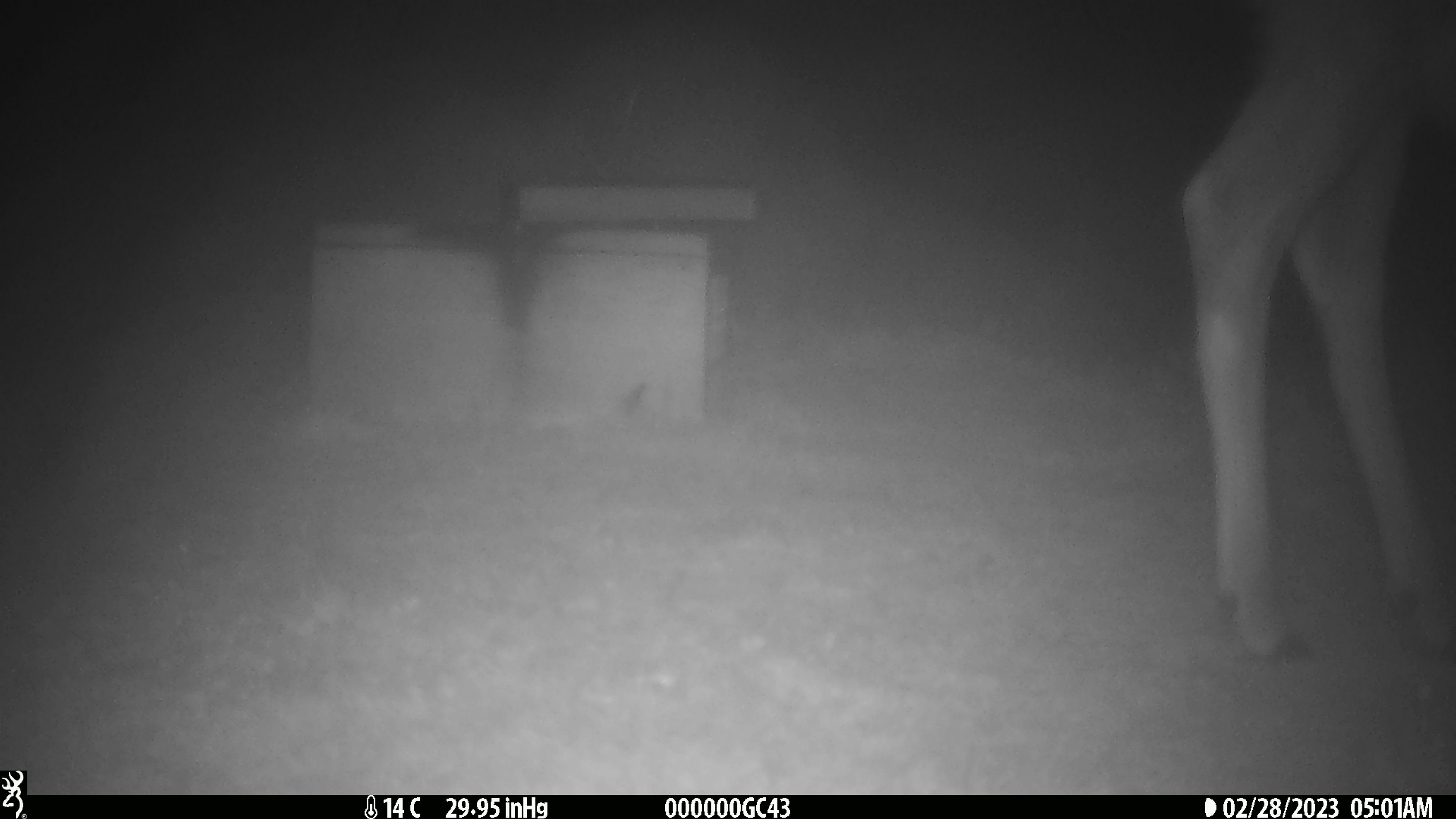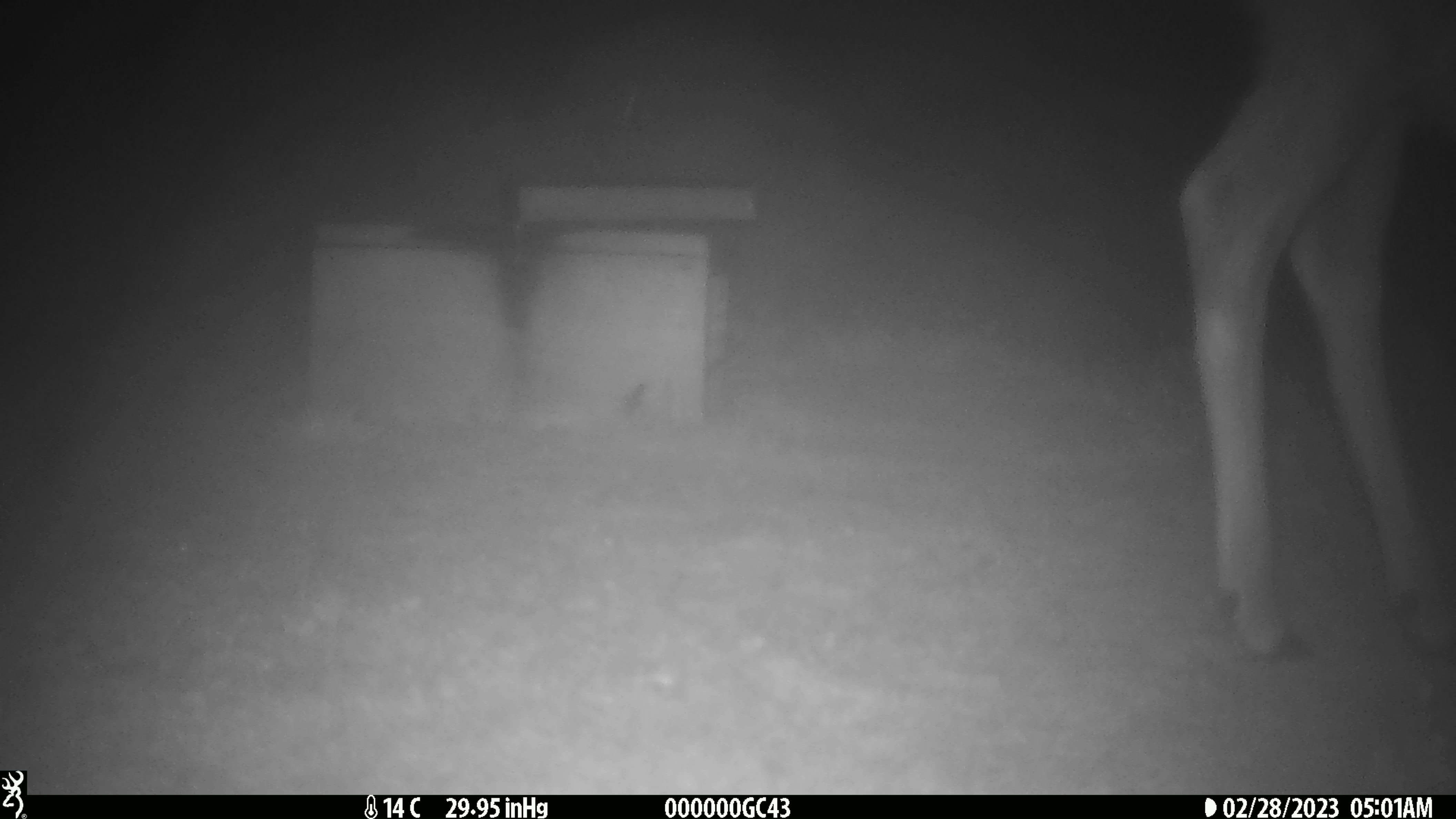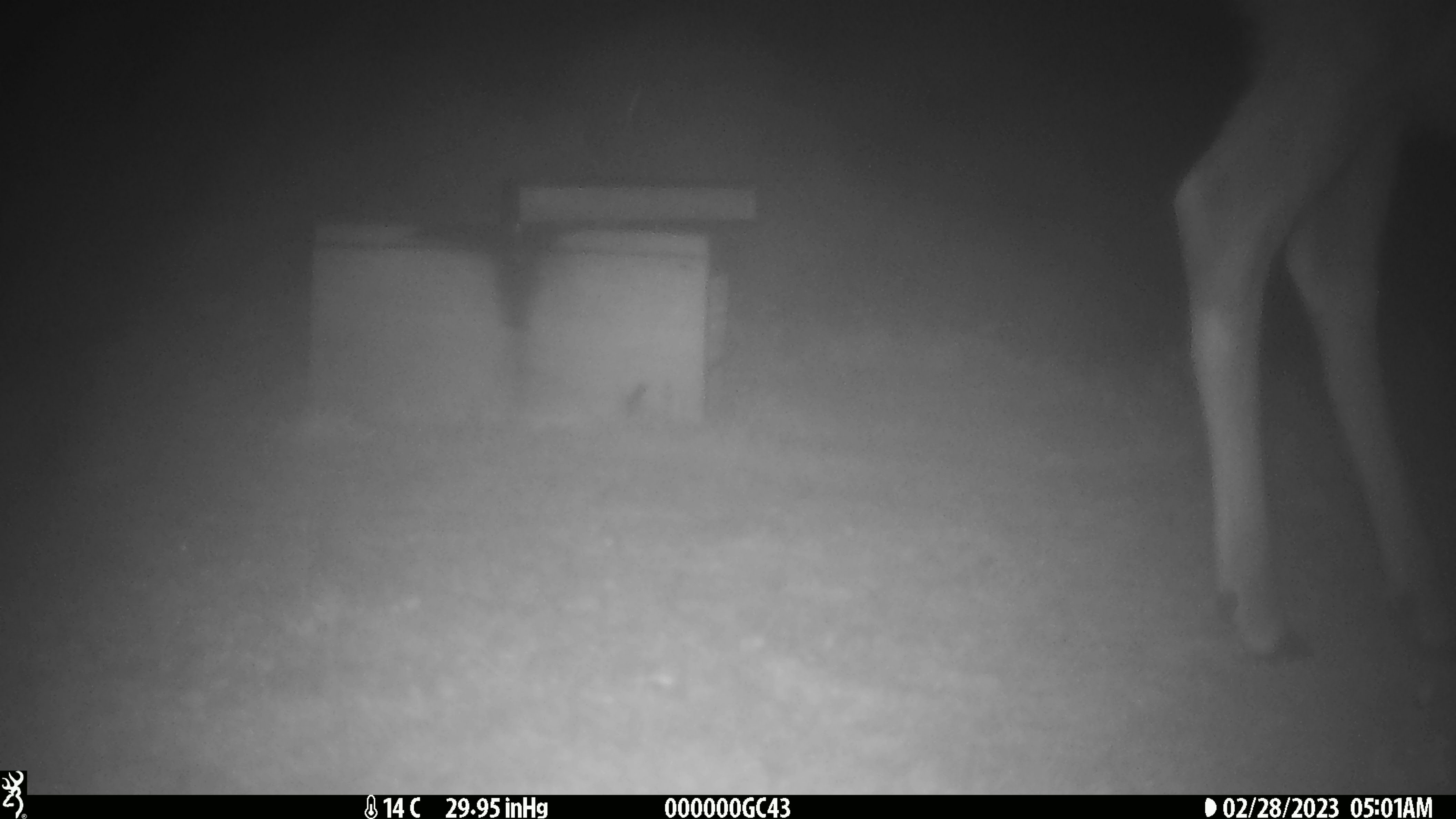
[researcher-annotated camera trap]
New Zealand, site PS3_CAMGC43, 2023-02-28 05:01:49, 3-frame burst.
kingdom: Animalia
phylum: Chordata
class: Mammalia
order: Artiodactyla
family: Cervidae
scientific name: Cervidae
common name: deer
Deer (Cervidae).